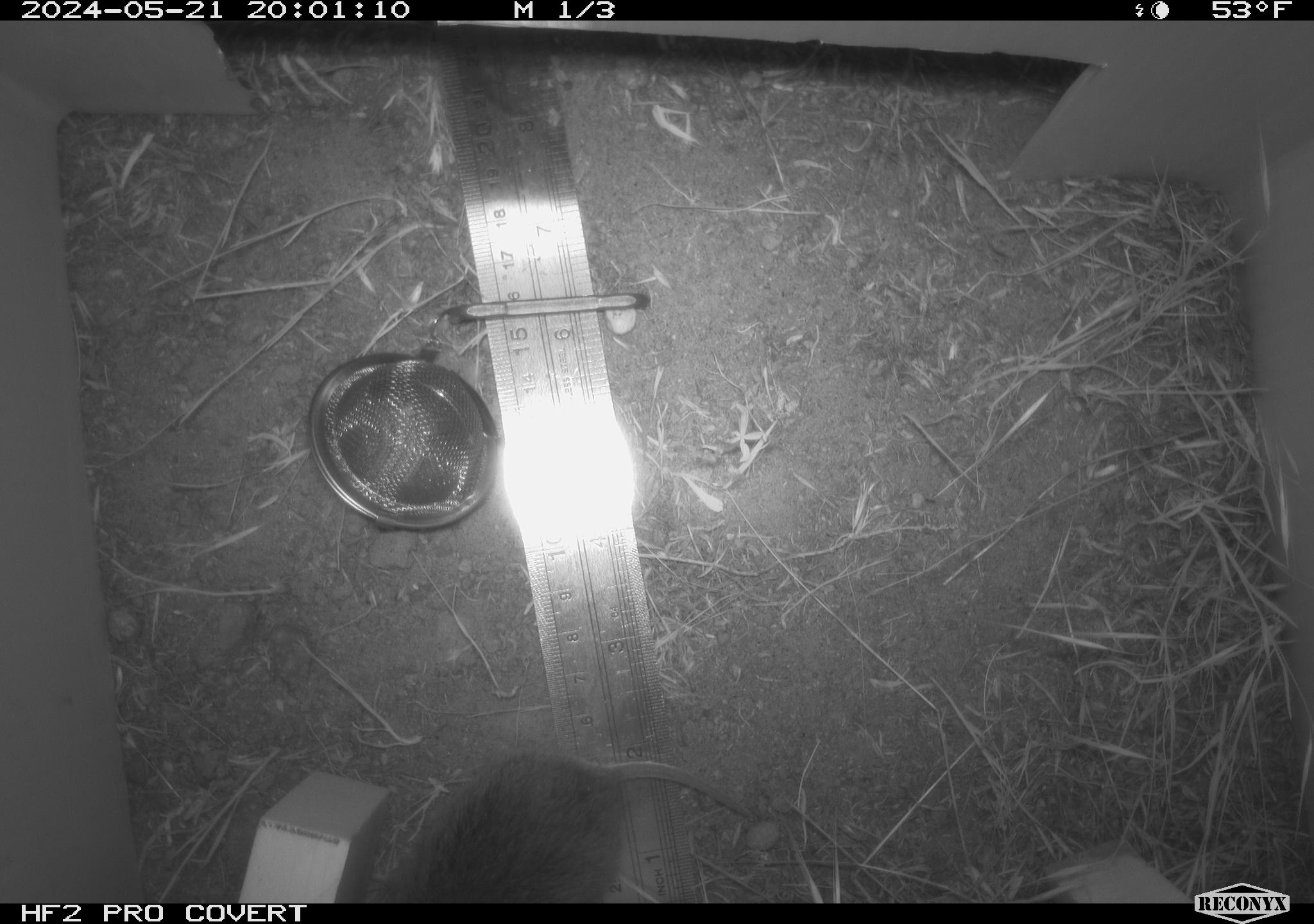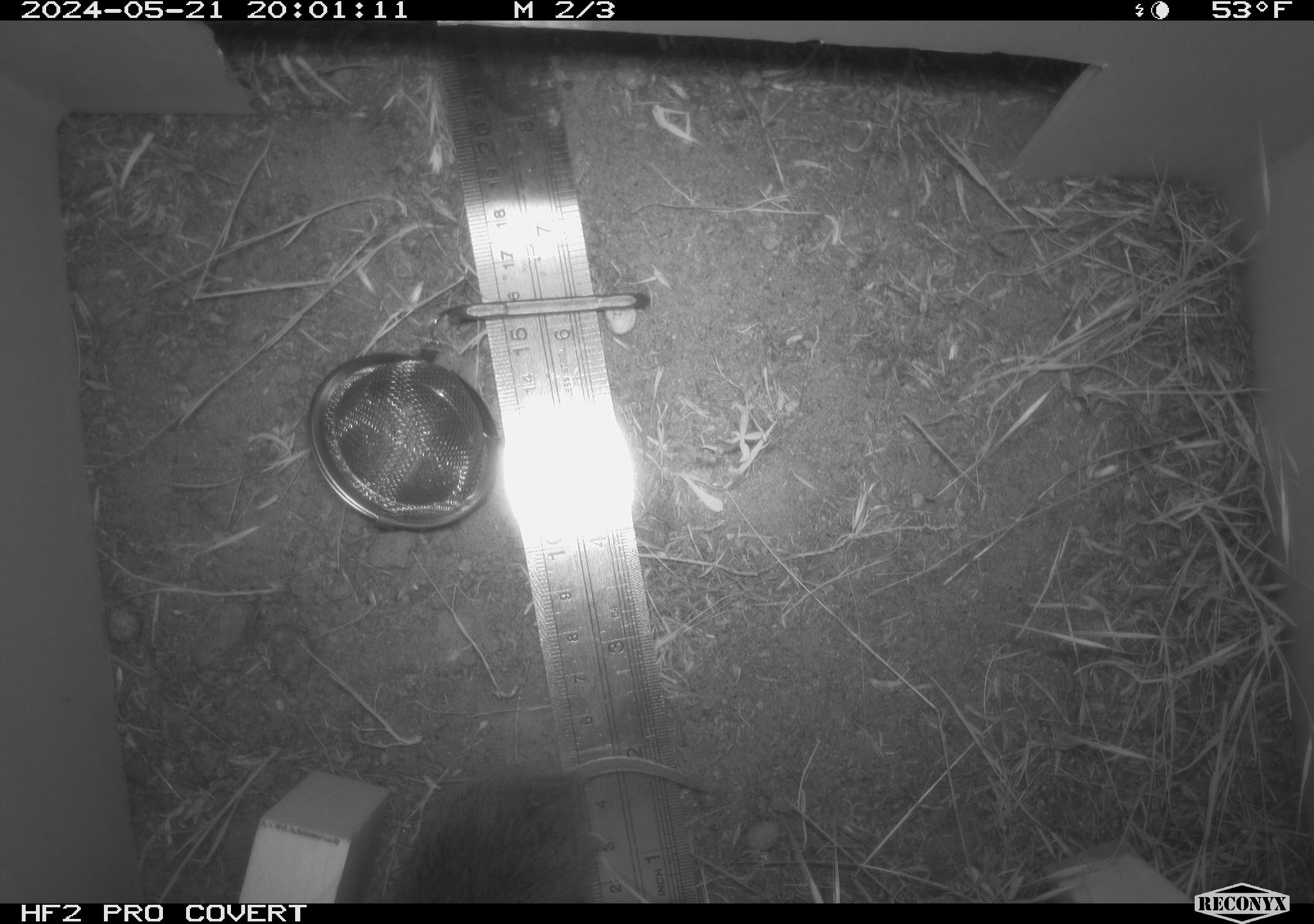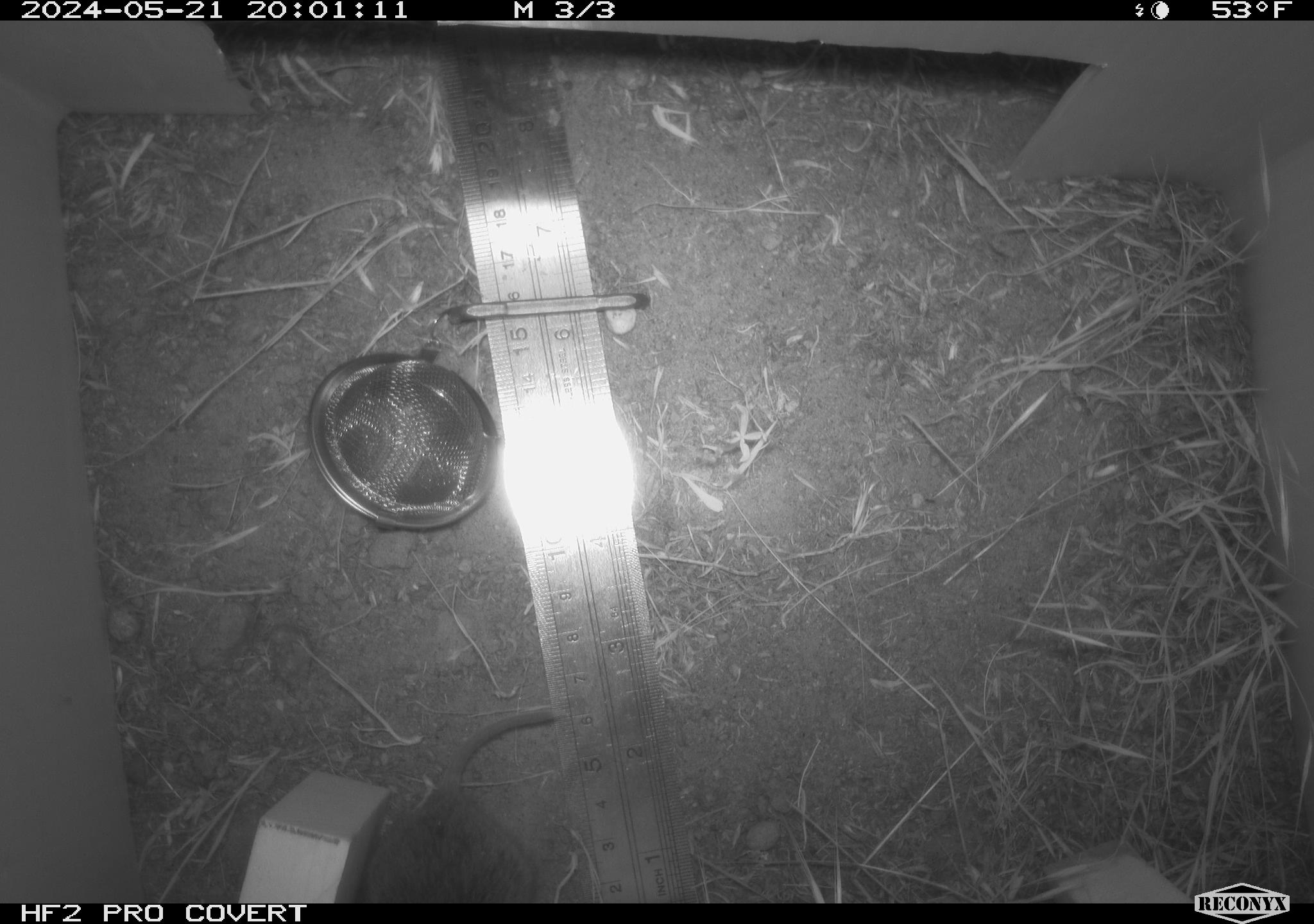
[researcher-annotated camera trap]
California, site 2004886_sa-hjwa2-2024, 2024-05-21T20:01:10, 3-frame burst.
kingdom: Animalia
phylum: Chordata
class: Mammalia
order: Rodentia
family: Cricetidae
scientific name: Cricetidae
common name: hamsters, voles, lemmings, and allies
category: cricetidae family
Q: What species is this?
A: Cricetidae family (hamsters, voles, lemmings, and allies) (Cricetidae).